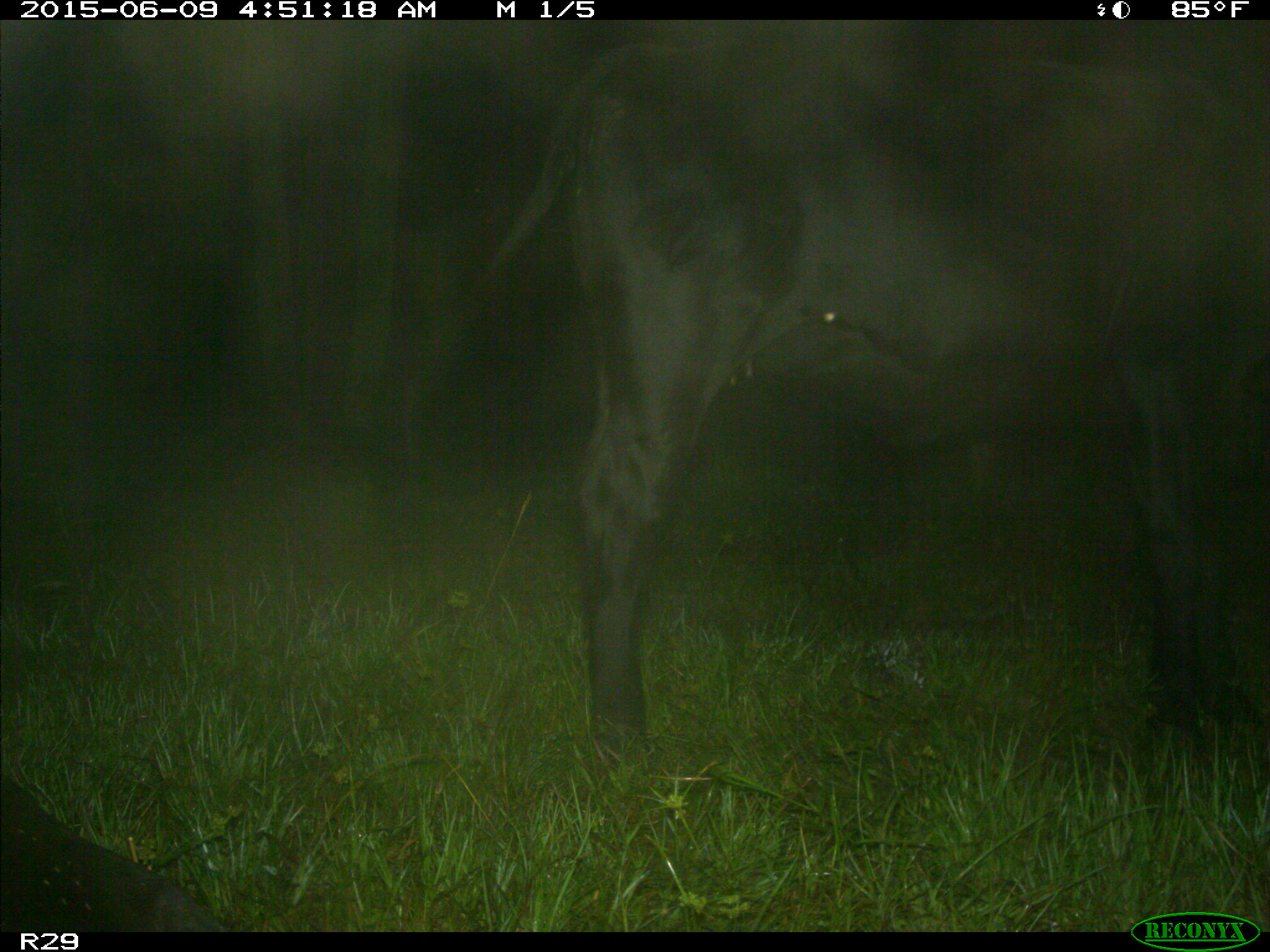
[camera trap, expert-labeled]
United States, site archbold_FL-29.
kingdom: Animalia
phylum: Chordata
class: Mammalia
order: Artiodactyla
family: Bovidae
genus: Bos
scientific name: Bos taurus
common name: domestic cow